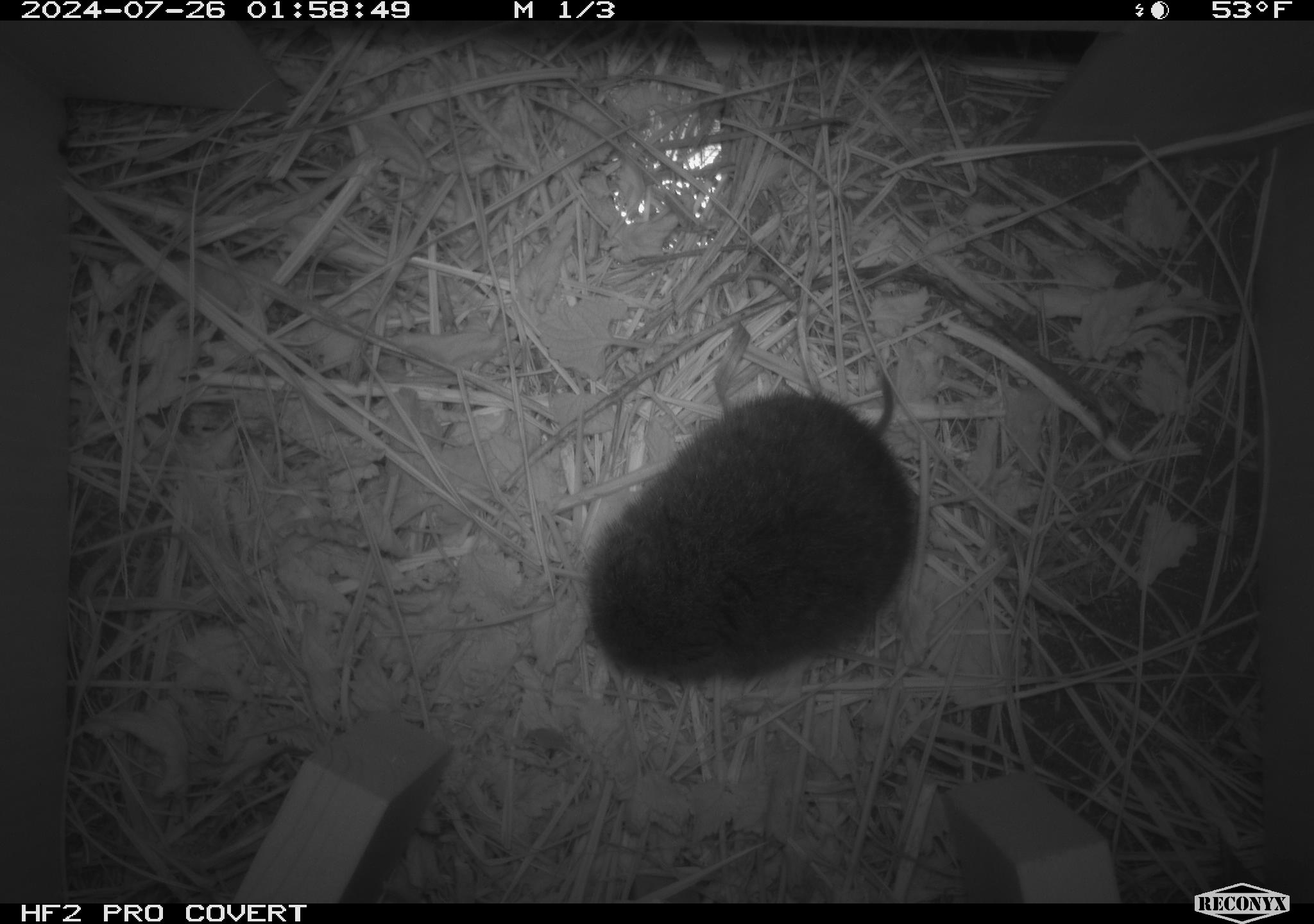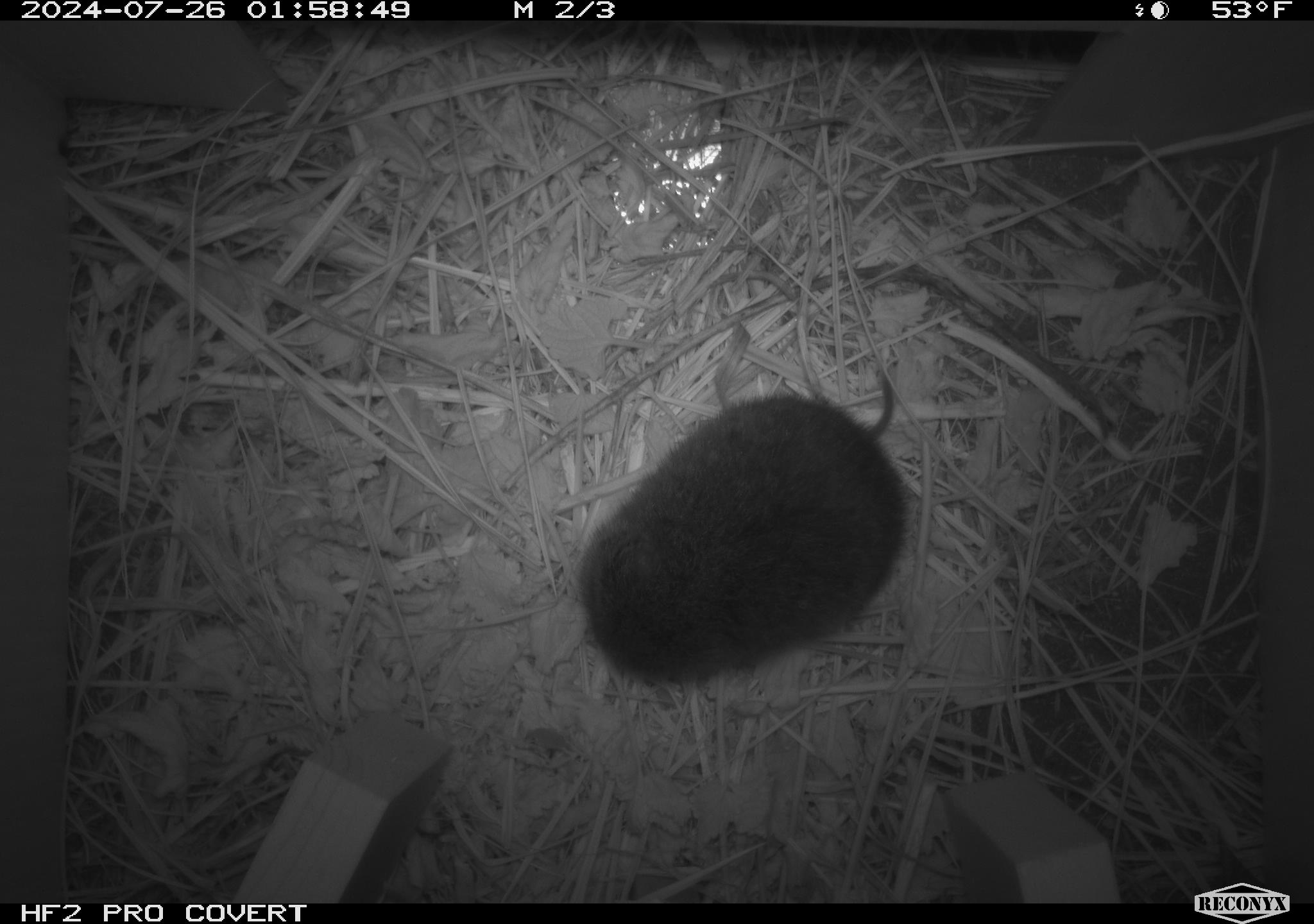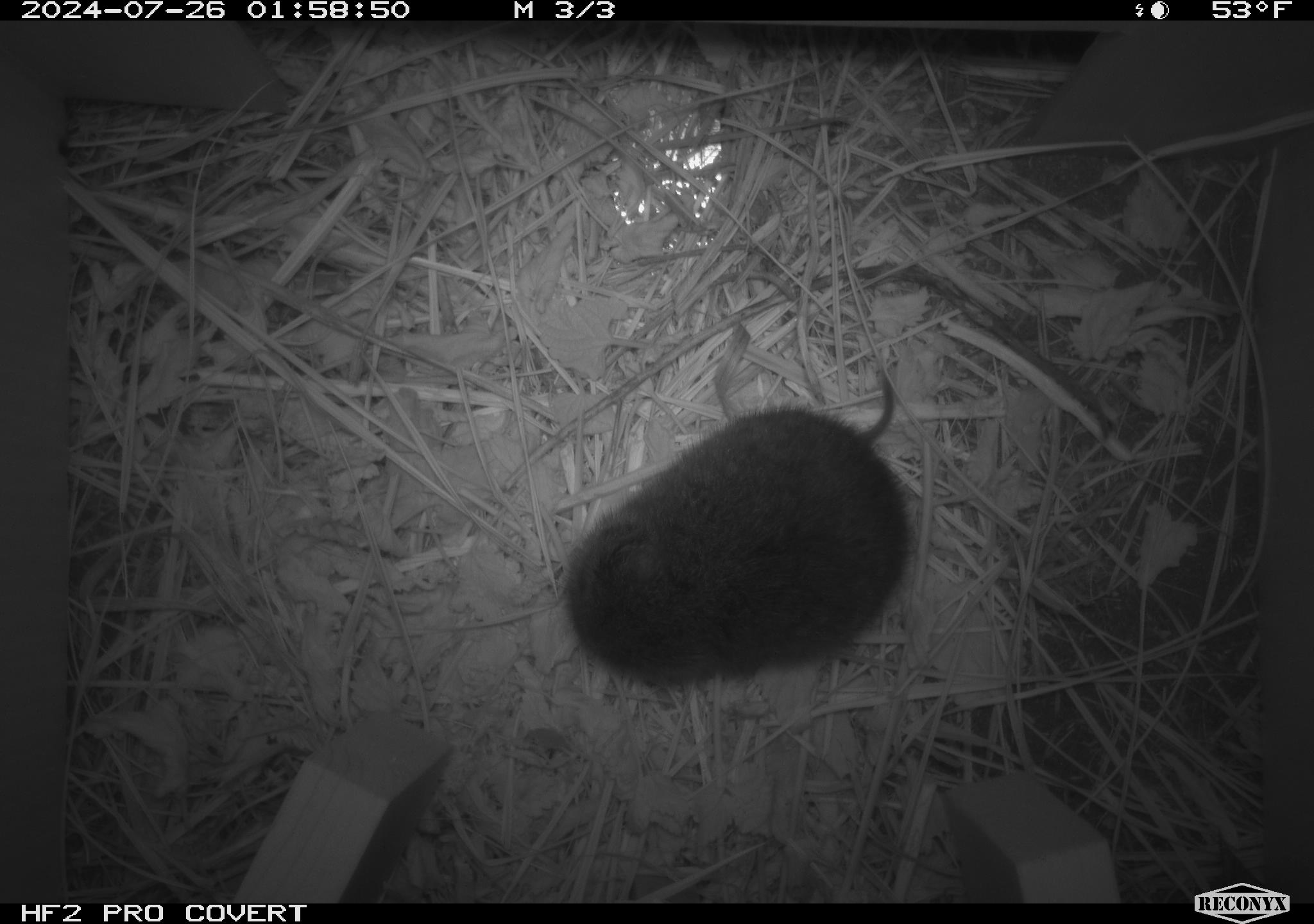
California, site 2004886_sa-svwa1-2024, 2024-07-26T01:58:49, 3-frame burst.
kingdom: Animalia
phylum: Chordata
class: Mammalia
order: Rodentia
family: Cricetidae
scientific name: Arvicolinae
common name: voles, lemmings, and muskrats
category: arvicolinae subfamily